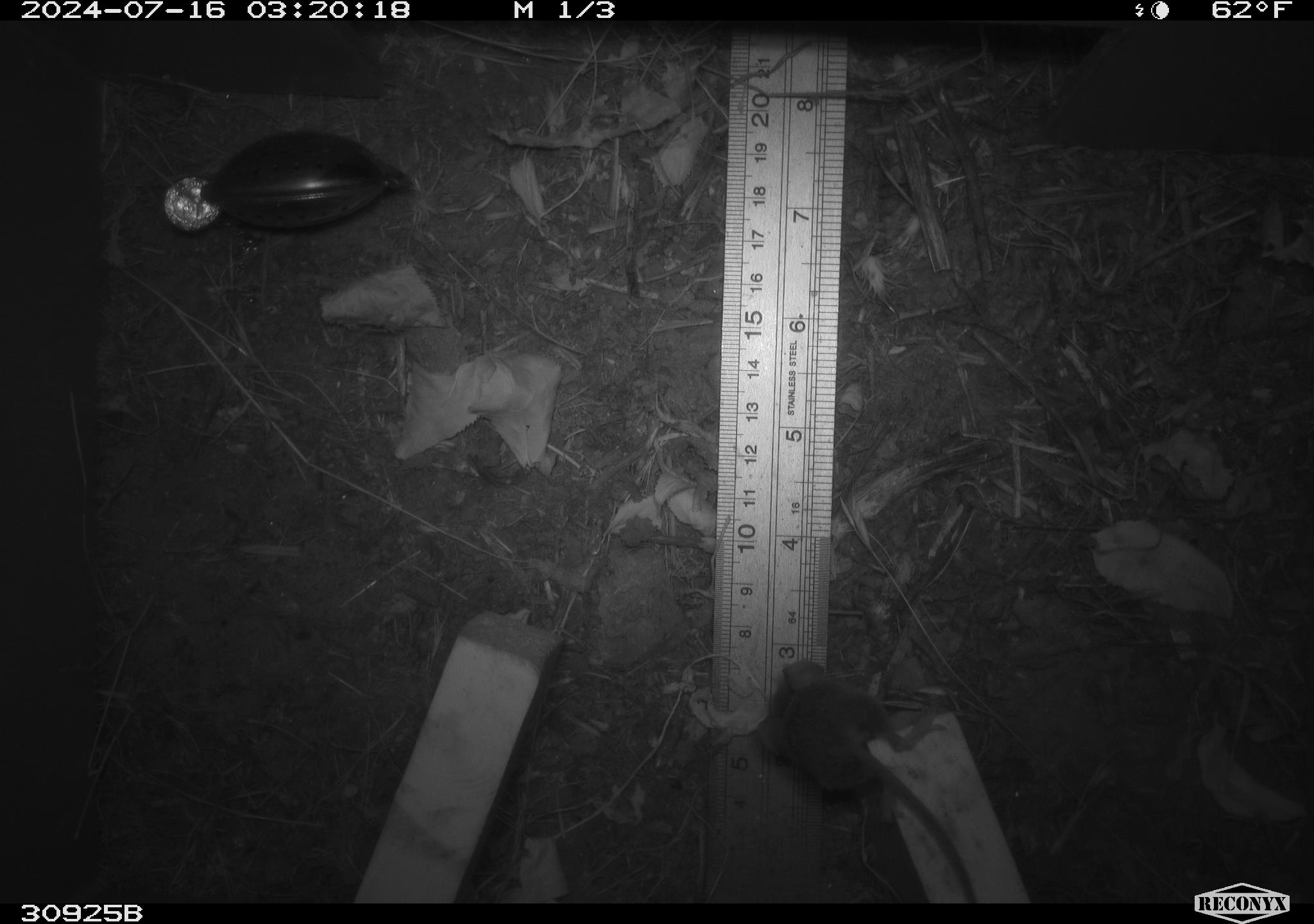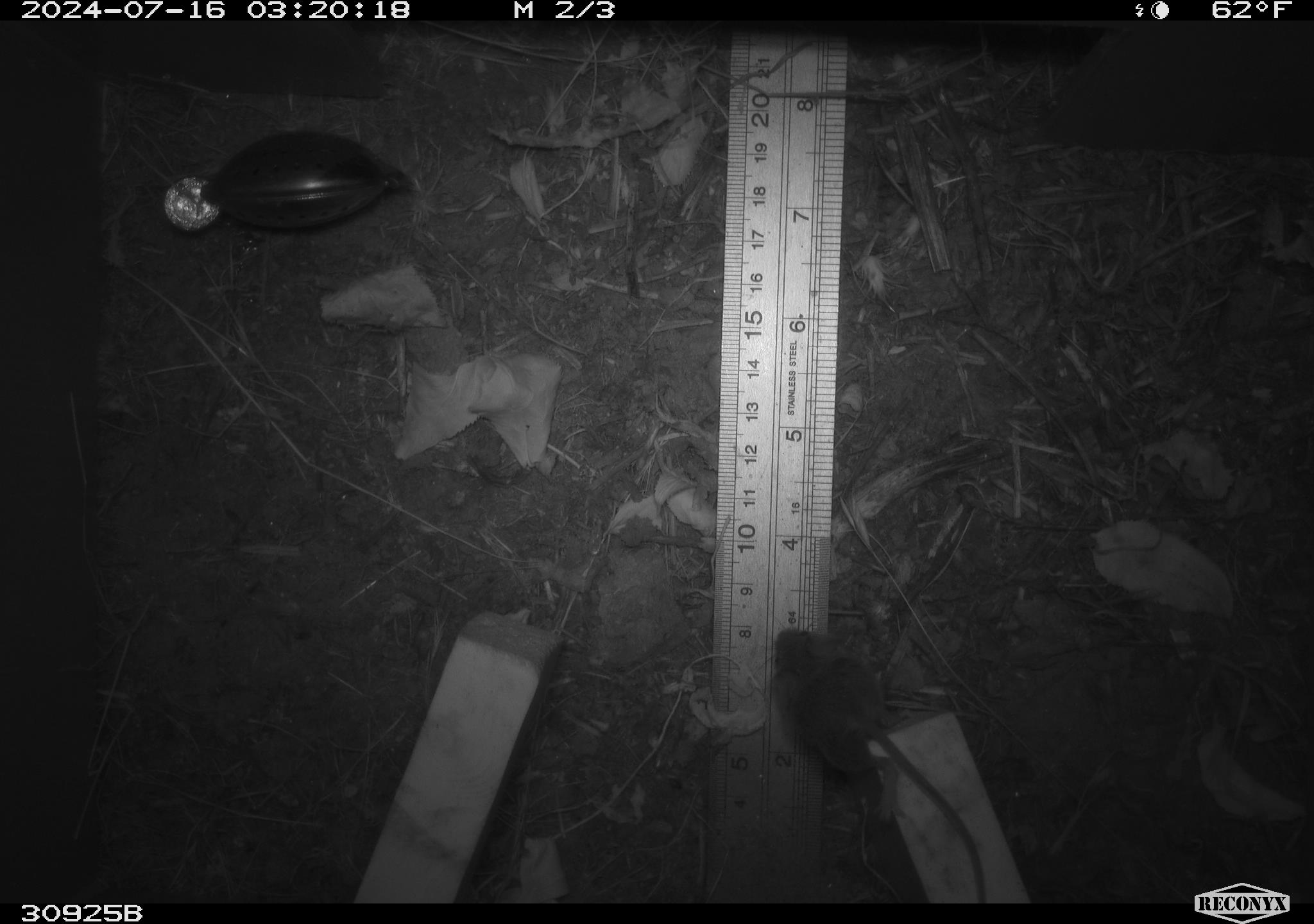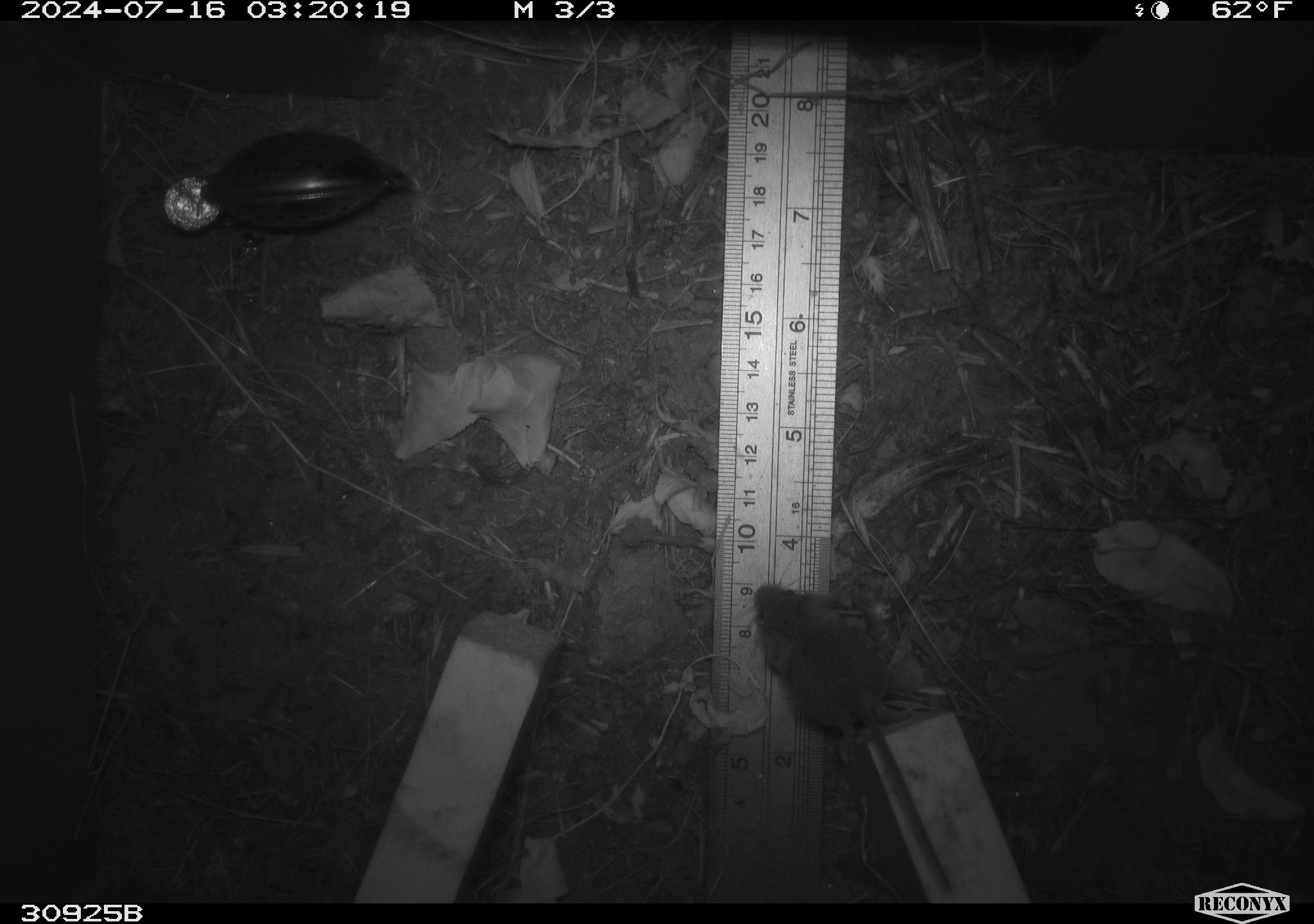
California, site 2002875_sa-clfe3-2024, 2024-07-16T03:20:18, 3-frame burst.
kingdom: Animalia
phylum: Chordata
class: Mammalia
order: Rodentia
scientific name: Rodentia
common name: mouse species